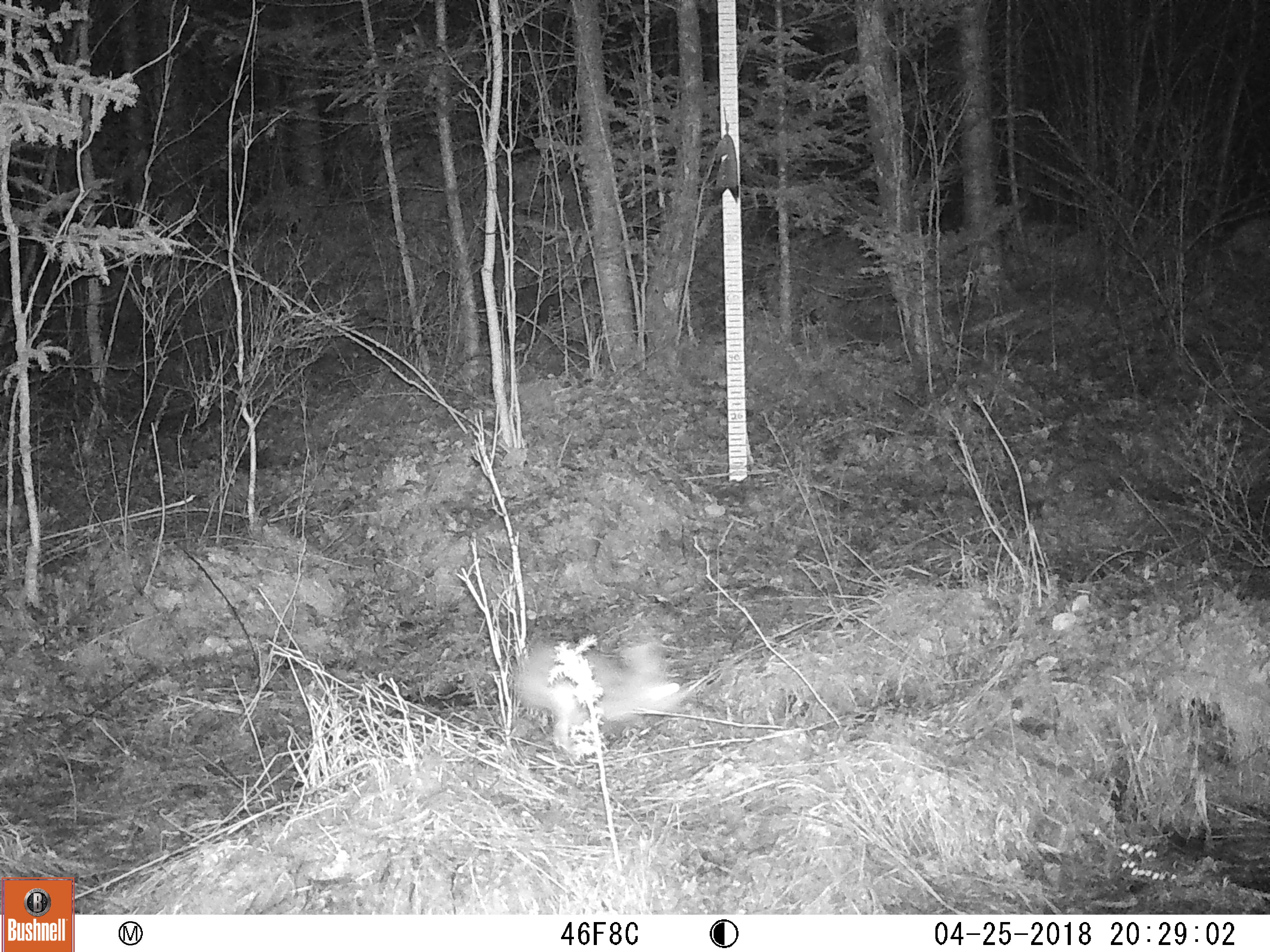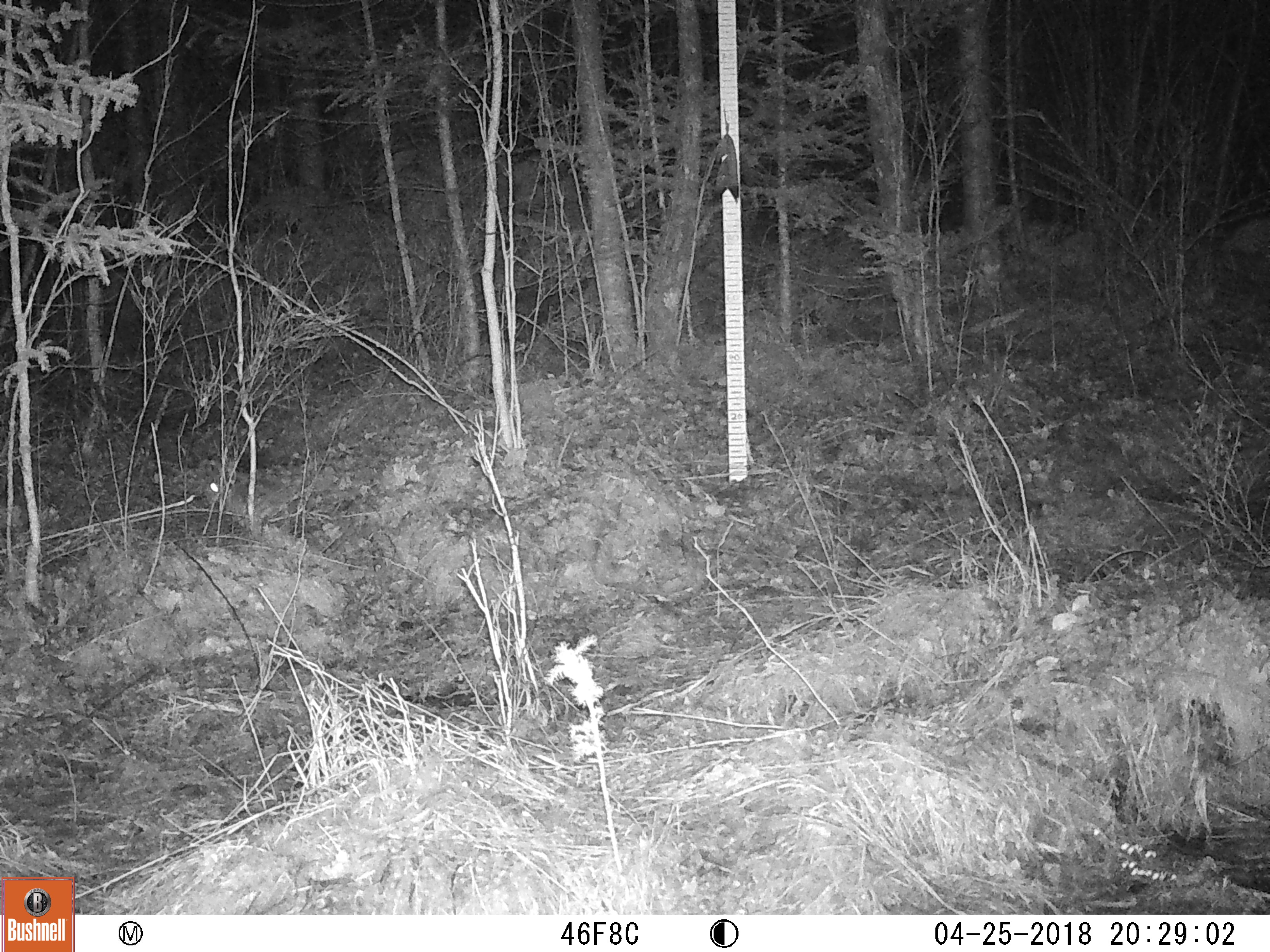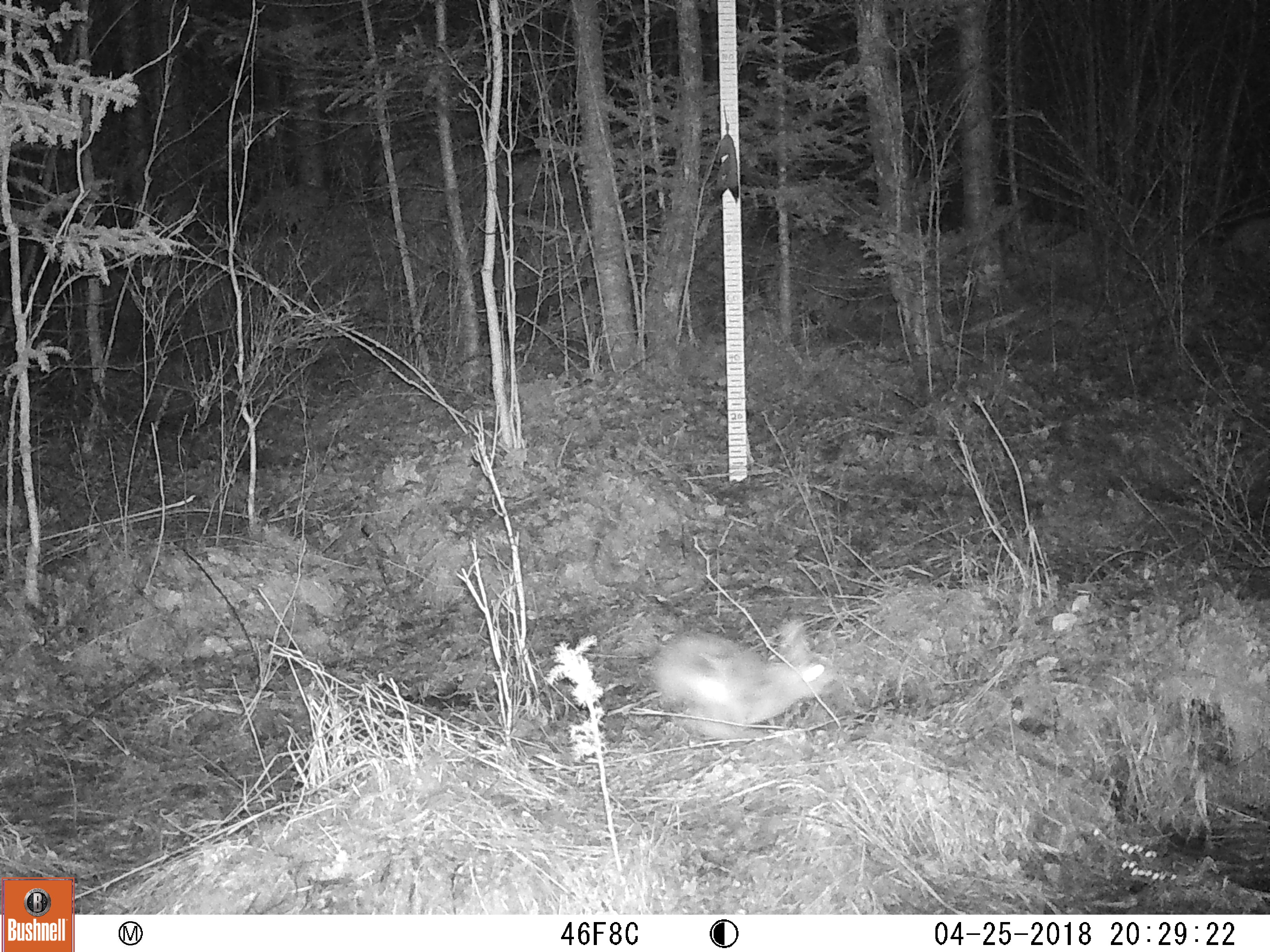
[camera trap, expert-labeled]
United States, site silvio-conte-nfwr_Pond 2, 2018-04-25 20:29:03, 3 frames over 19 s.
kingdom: Animalia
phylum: Chordata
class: Mammalia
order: Lagomorpha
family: Leporidae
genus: Lepus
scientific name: Lepus americanus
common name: snowshoe hare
Snowshoe hare (Lepus americanus).